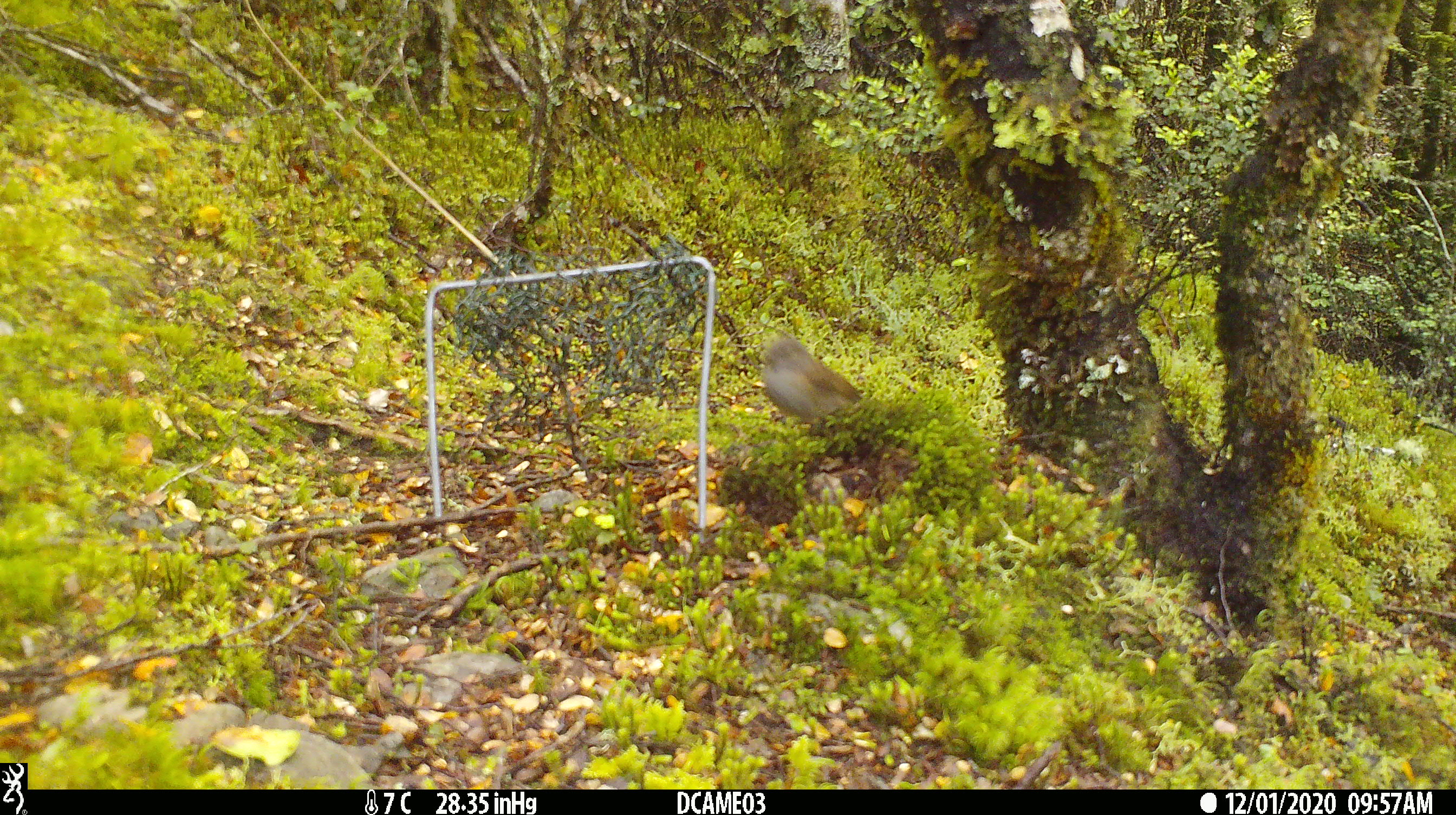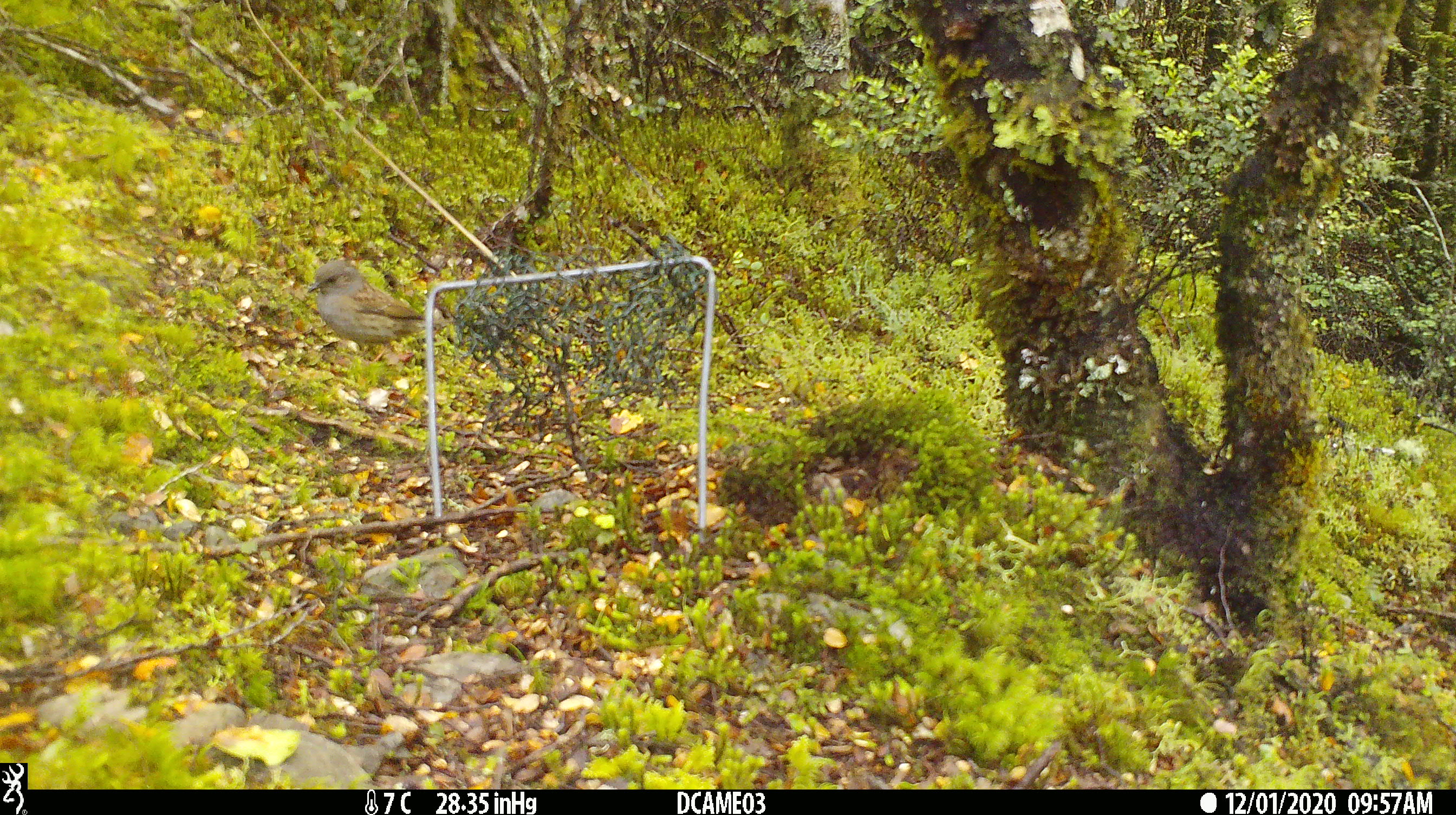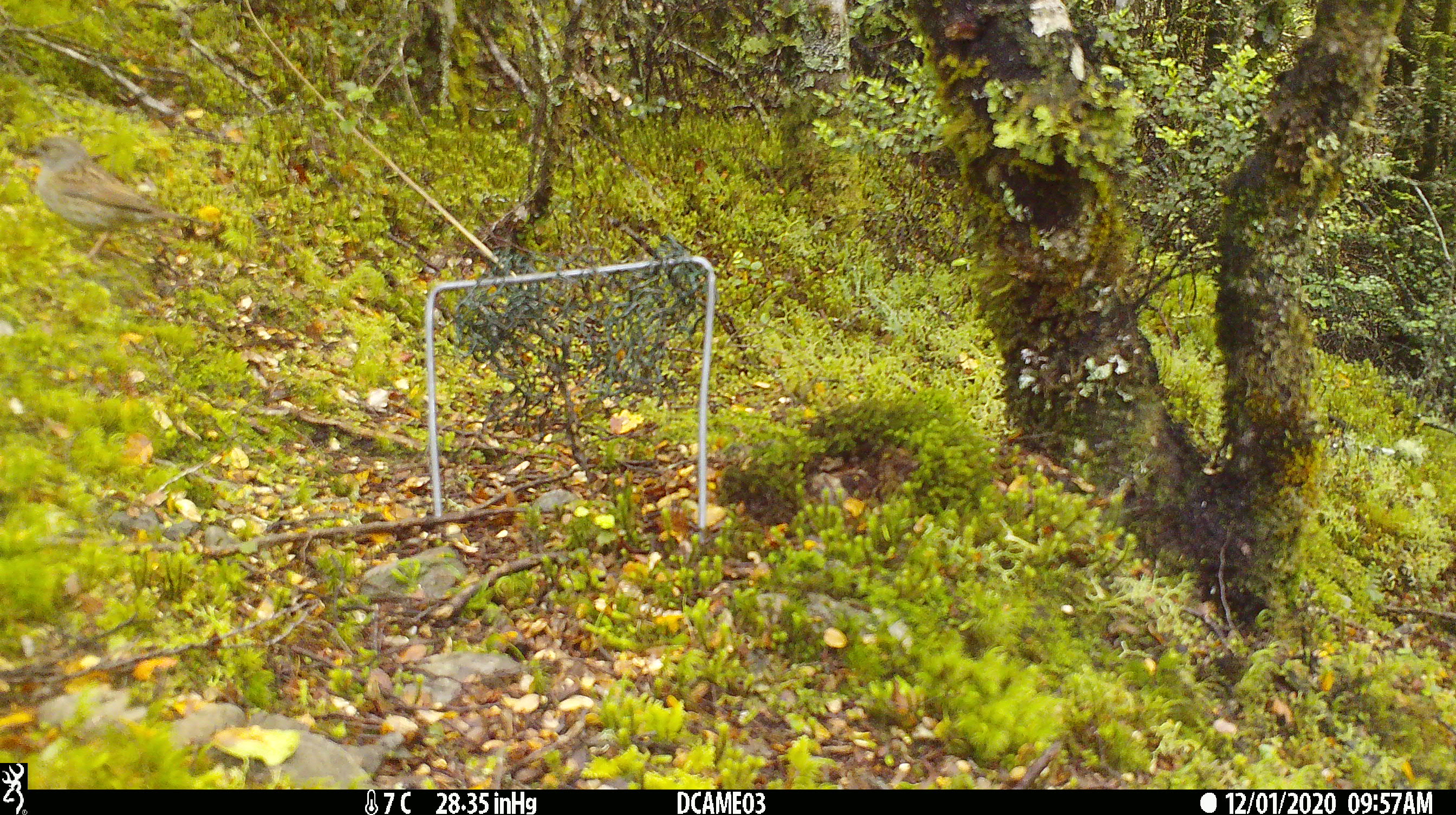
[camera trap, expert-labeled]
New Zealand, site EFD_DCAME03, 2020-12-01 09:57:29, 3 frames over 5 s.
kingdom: Animalia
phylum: Chordata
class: Aves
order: Passeriformes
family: Prunellidae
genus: Prunella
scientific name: Prunella modularis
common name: dunnock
Dunnock (Prunella modularis).